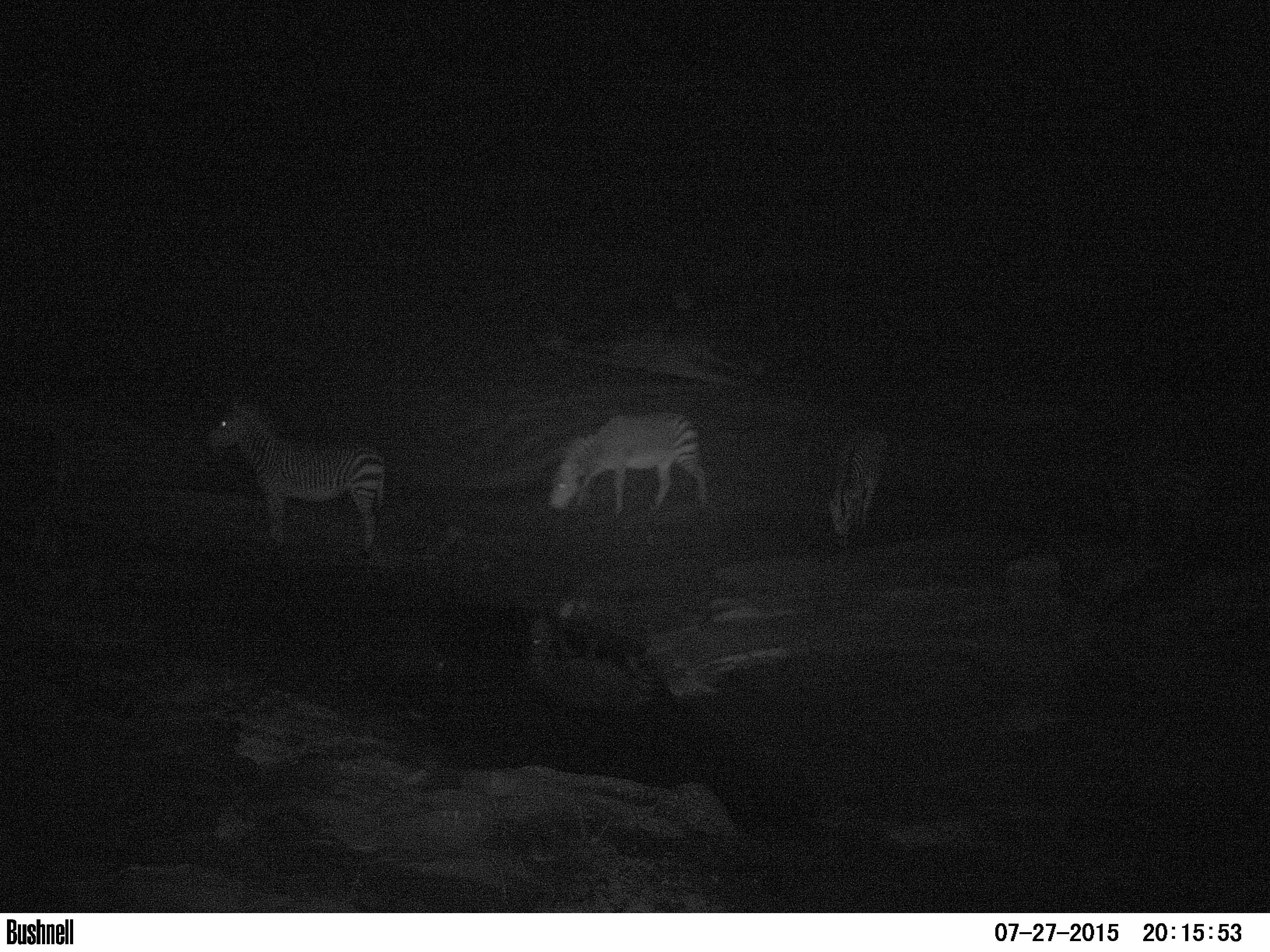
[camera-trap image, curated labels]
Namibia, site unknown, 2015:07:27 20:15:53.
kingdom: Animalia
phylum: Chordata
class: Mammalia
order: Perissodactyla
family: Equidae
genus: Equus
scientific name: Equus zebra hartmannae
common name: hartmann's mountain zebra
Equus zebra hartmannae (hartmann's mountain zebra).